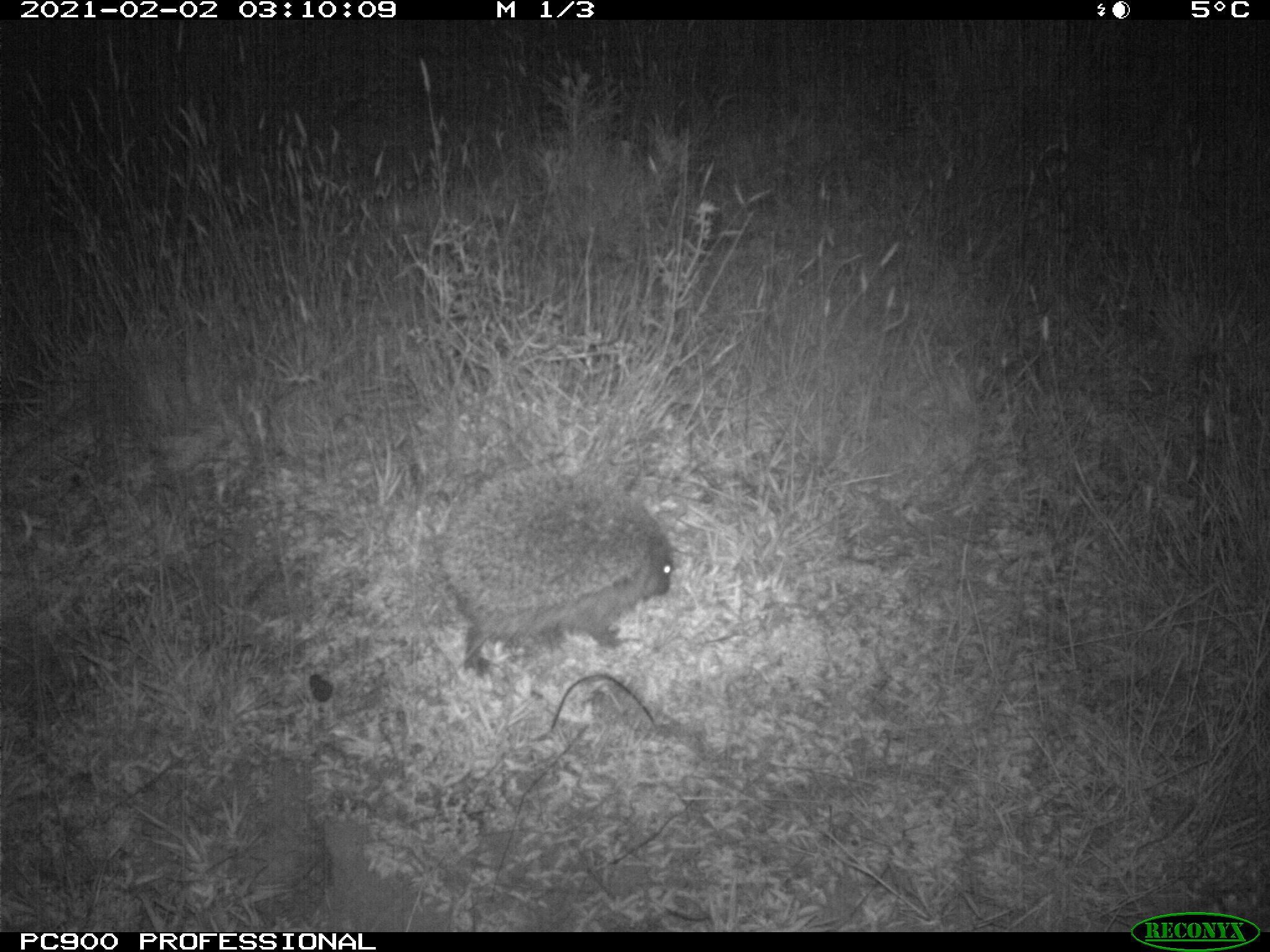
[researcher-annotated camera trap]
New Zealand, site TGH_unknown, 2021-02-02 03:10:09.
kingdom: Animalia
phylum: Chordata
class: Mammalia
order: Eulipotyphla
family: Erinaceidae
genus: Erinaceus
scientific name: Erinaceus europaeus europaeus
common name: european hedgehog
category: hedgehog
Hedgehog (european hedgehog) (Erinaceus europaeus europaeus).